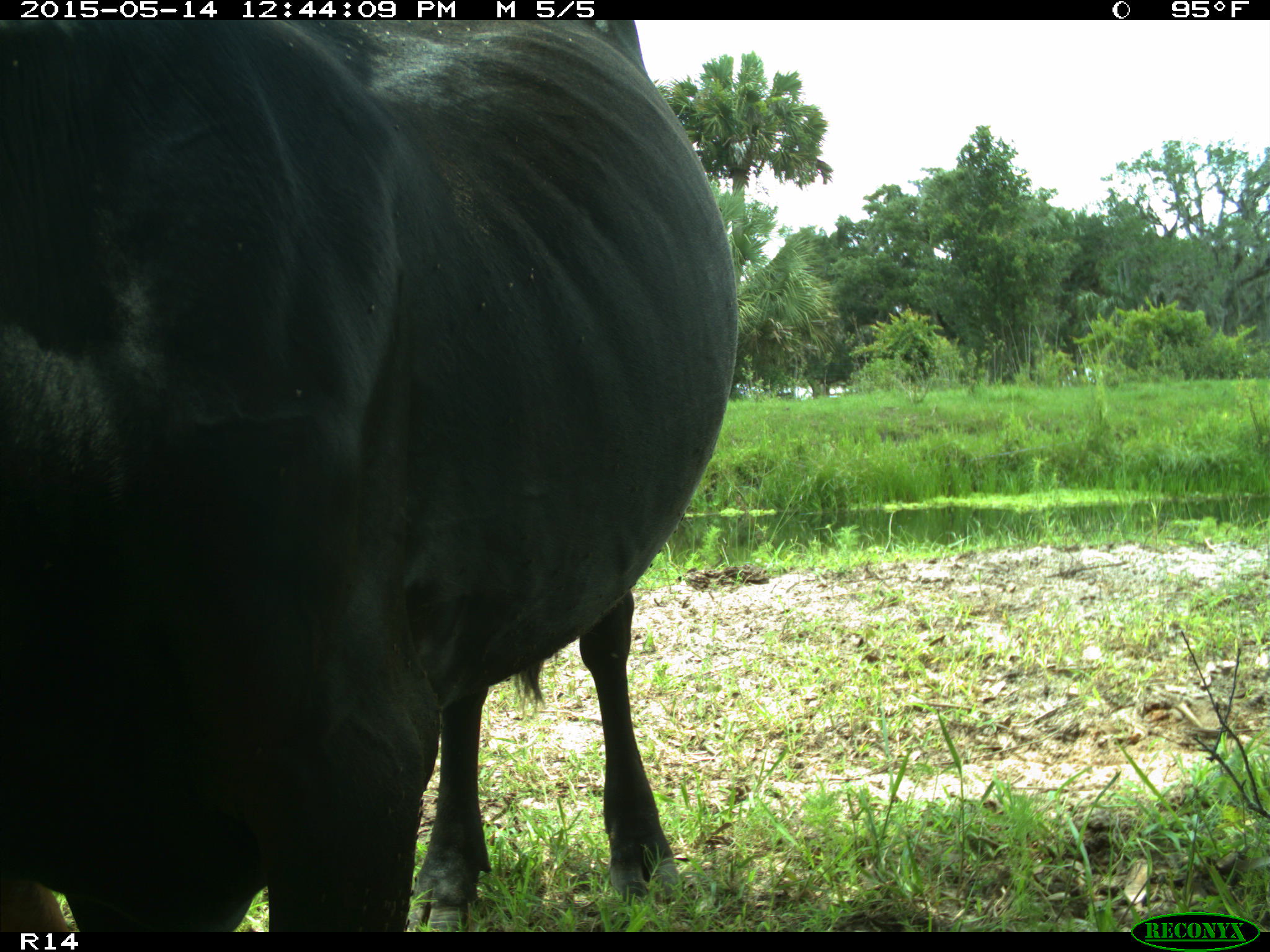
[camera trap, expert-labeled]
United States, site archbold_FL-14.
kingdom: Animalia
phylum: Chordata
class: Mammalia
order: Artiodactyla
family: Bovidae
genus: Bos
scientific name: Bos taurus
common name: domestic cow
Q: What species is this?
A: Bos taurus (domestic cow).